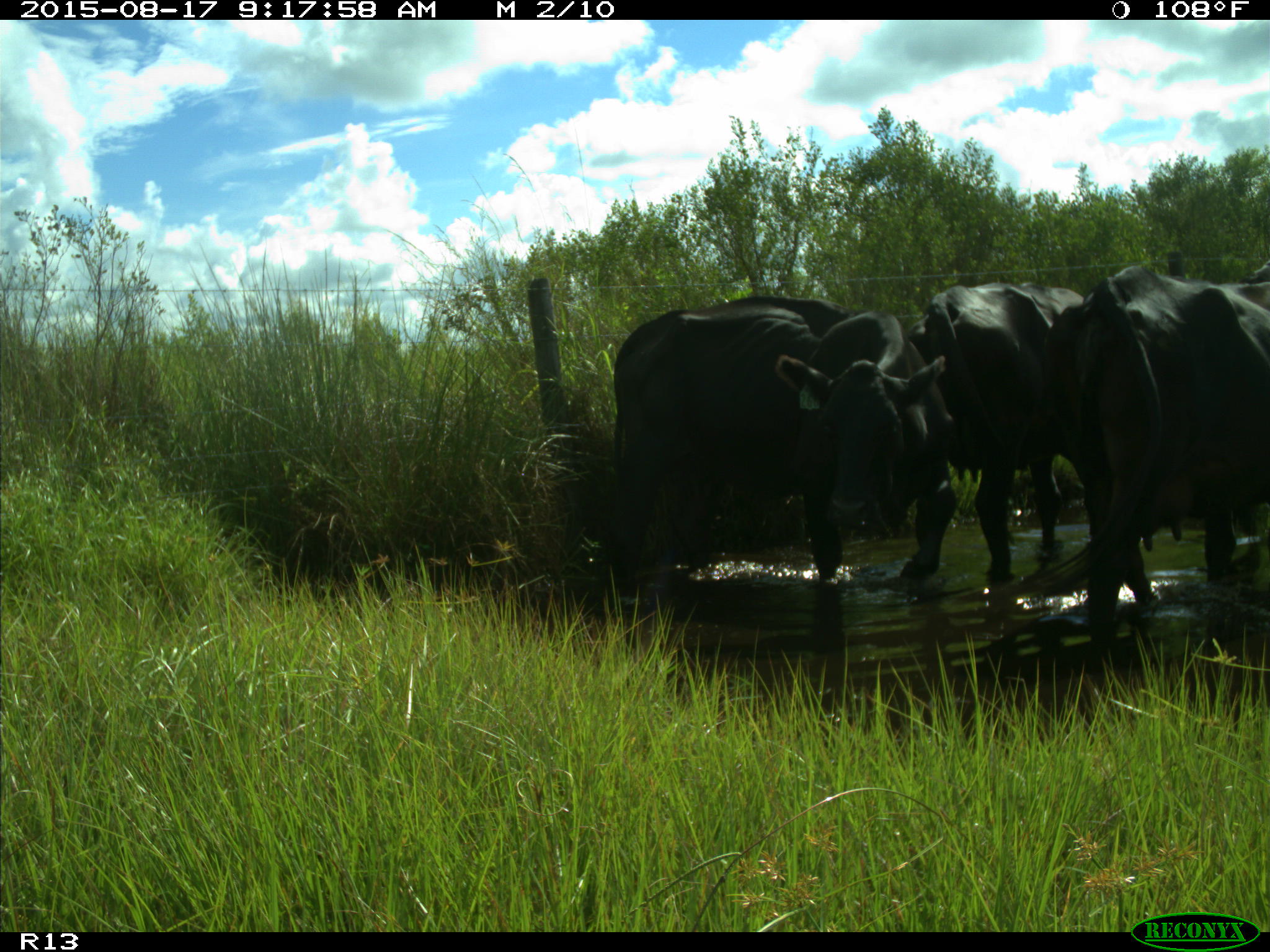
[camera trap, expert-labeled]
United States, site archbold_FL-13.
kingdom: Animalia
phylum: Chordata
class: Mammalia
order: Artiodactyla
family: Bovidae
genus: Bos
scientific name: Bos taurus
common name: domestic cow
Bos taurus (domestic cow).